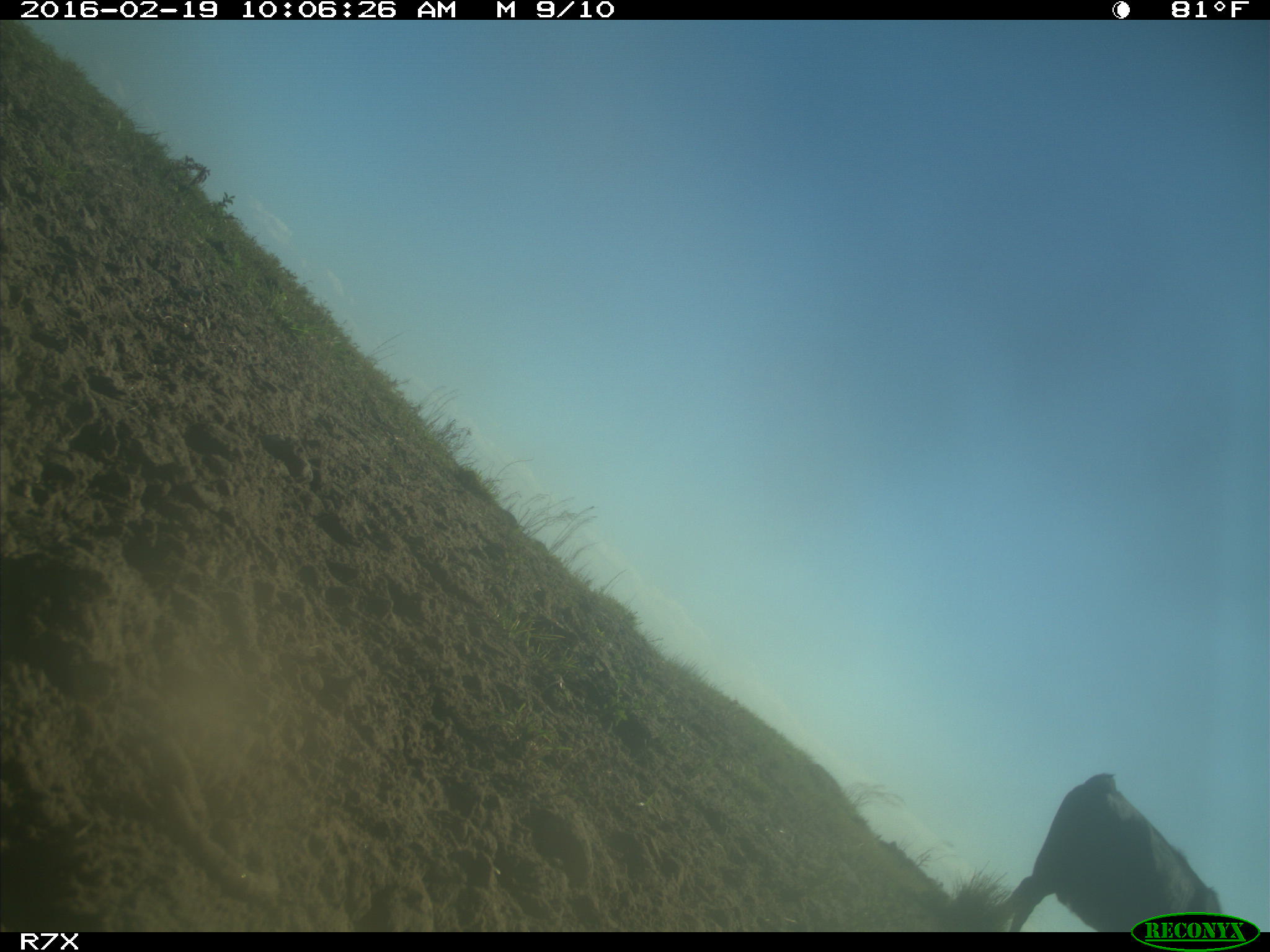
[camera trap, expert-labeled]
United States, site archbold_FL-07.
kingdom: Animalia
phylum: Chordata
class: Mammalia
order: Artiodactyla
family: Bovidae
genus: Bos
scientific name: Bos taurus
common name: domestic cow